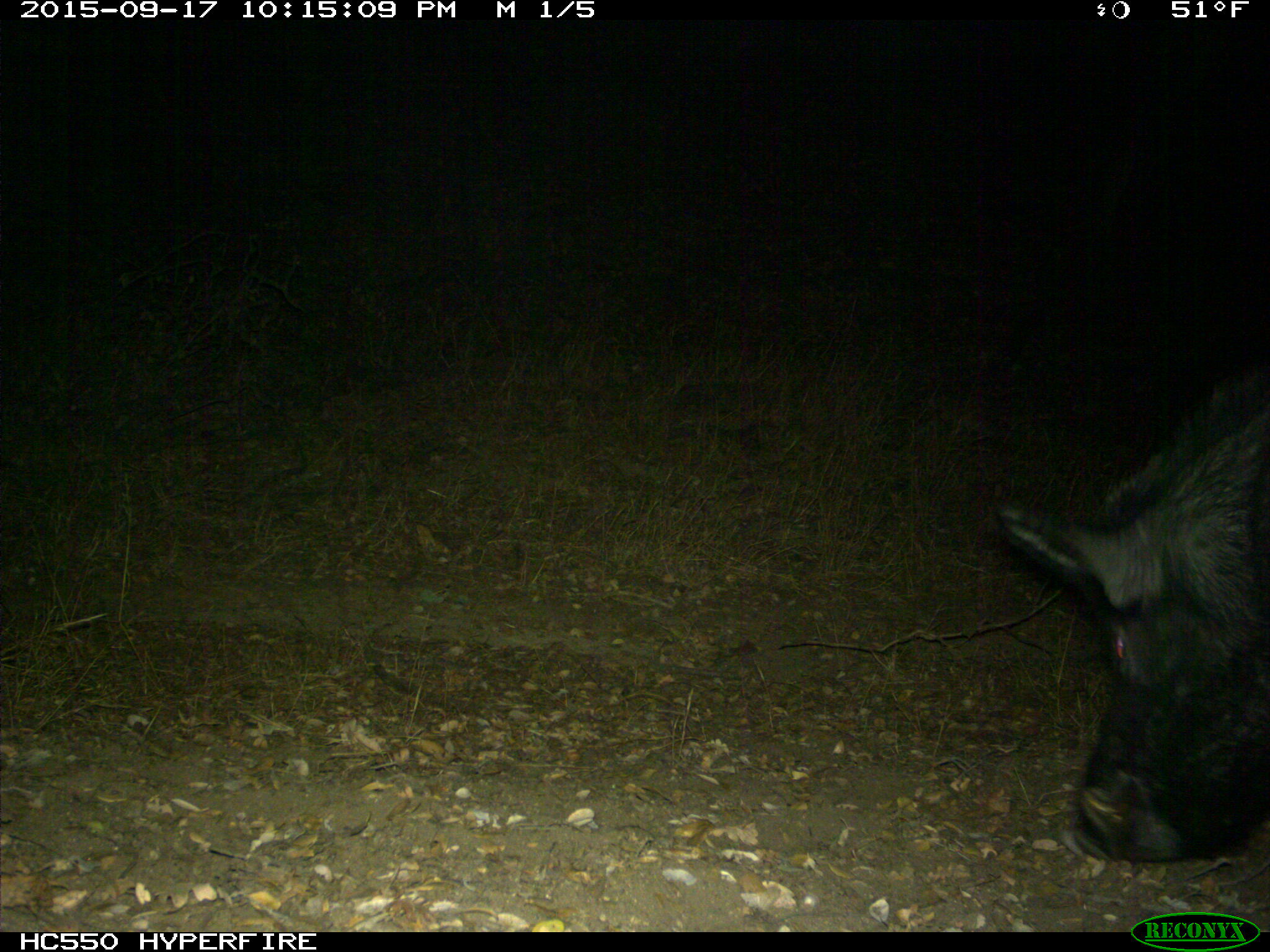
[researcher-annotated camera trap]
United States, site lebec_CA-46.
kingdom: Animalia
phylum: Chordata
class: Mammalia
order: Artiodactyla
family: Suidae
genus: Sus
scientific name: Sus scrofa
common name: wild boar